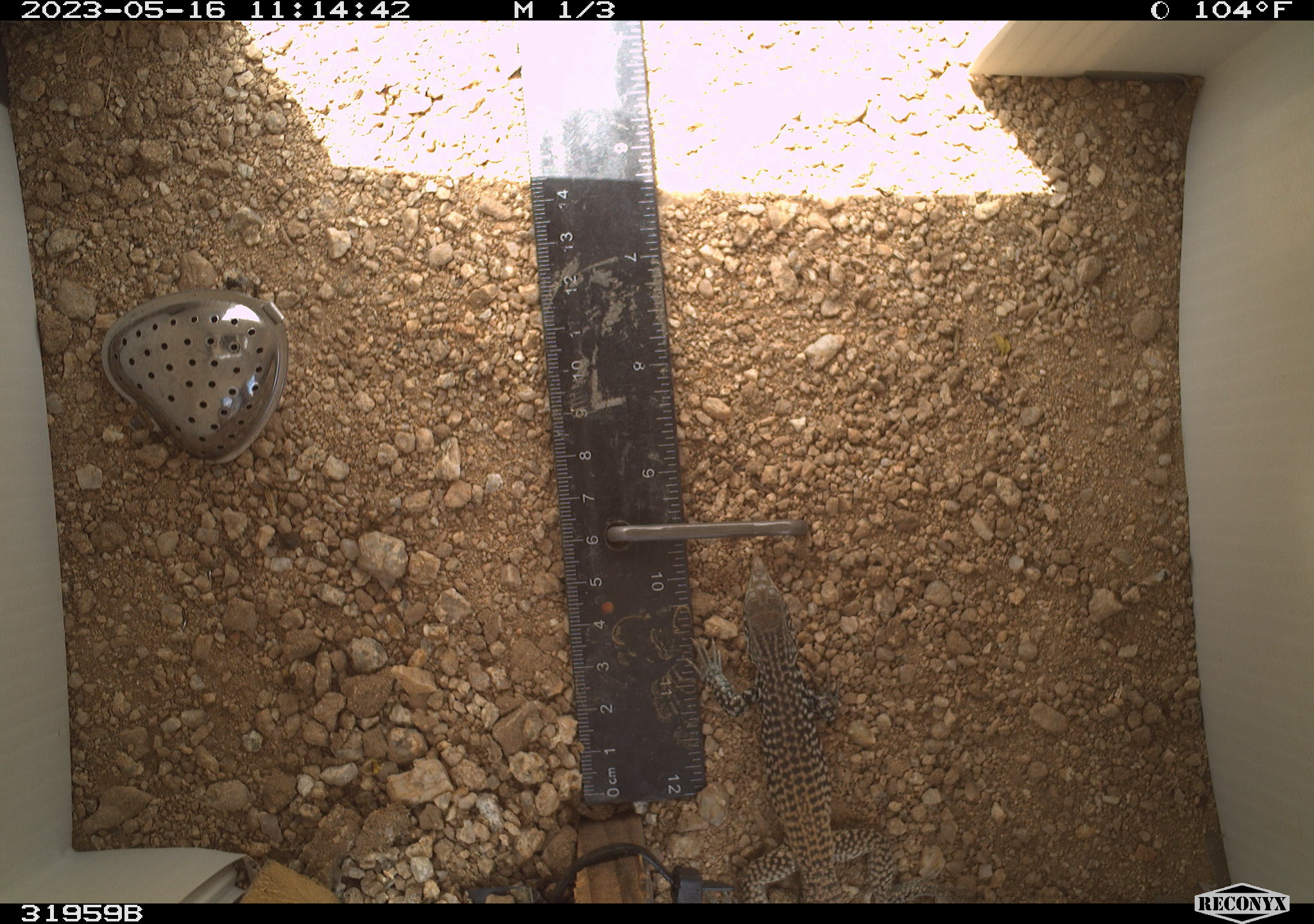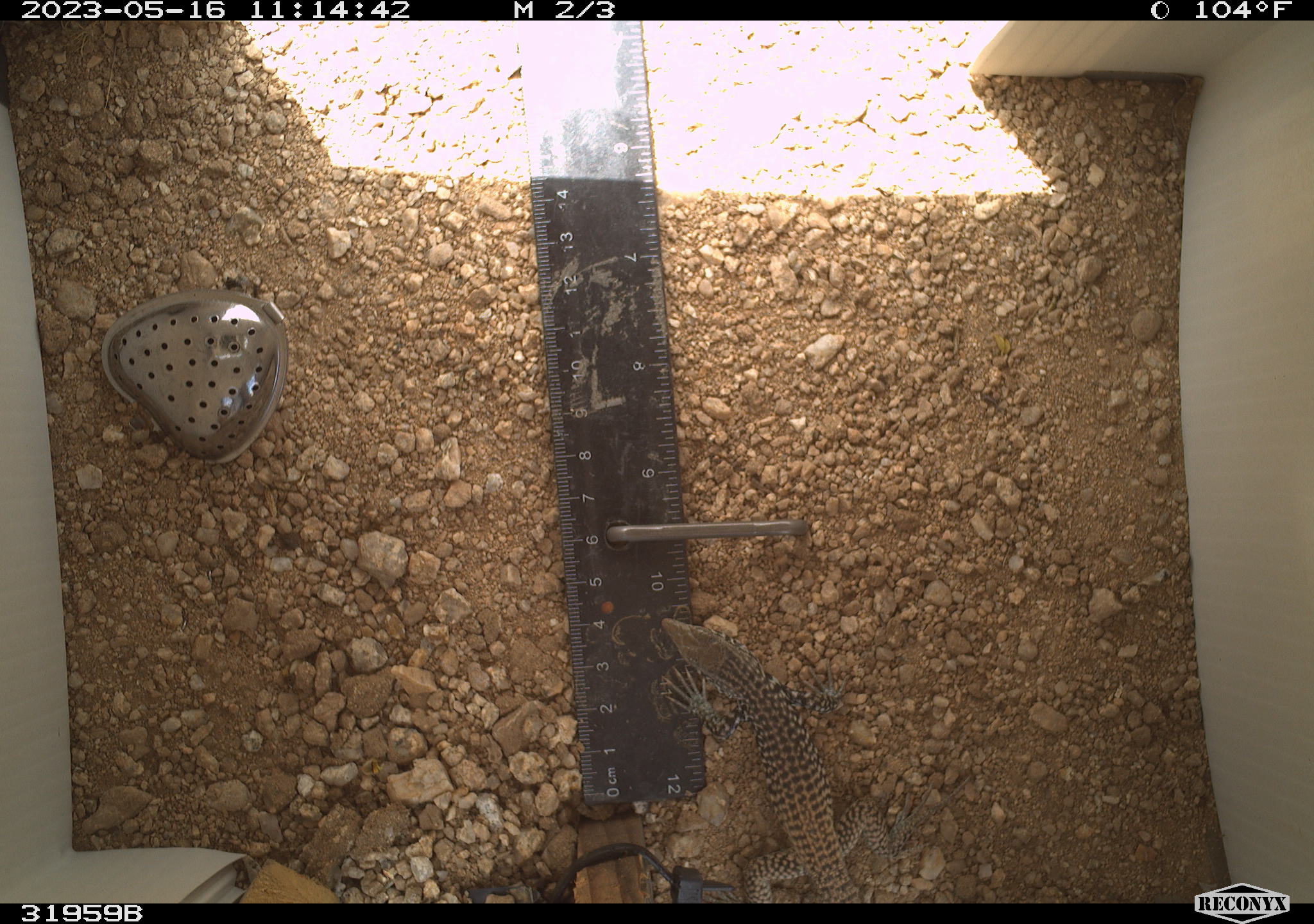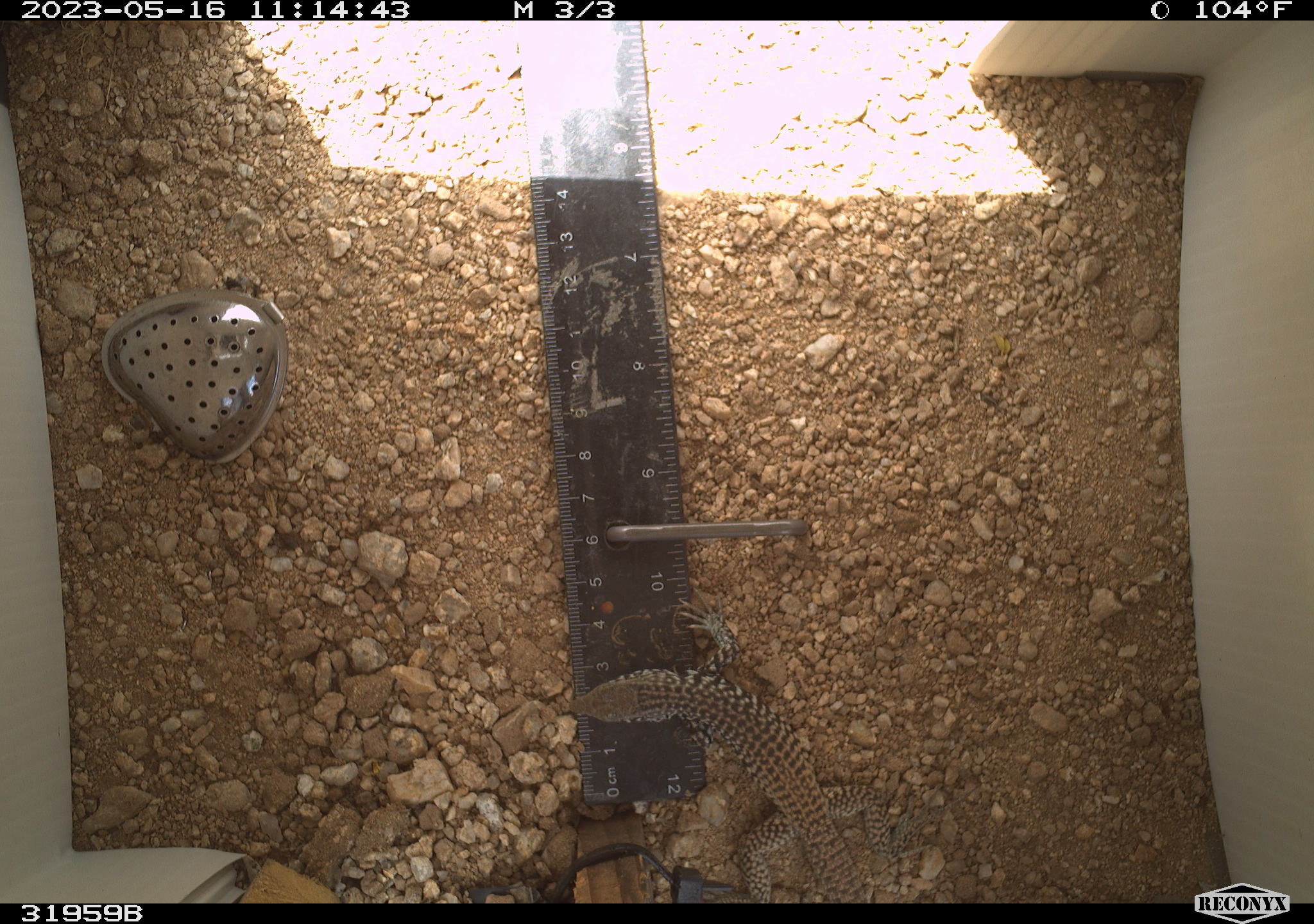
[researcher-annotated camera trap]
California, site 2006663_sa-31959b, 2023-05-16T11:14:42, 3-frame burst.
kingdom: Animalia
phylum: Chordata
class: Reptilia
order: Squamata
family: Teiidae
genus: Aspidoscelis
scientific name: Aspidoscelis tigris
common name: western whiptail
Western whiptail (Aspidoscelis tigris).